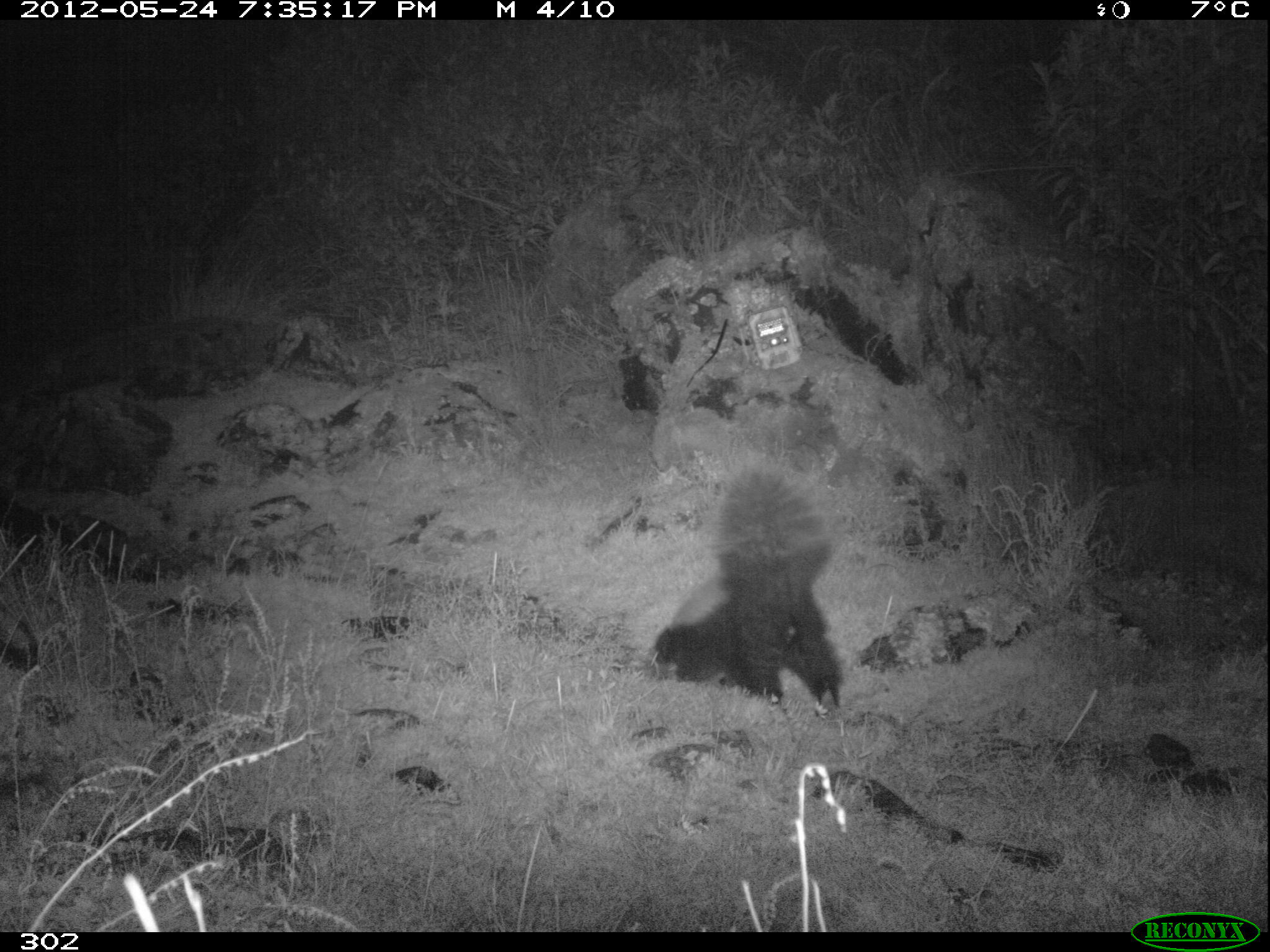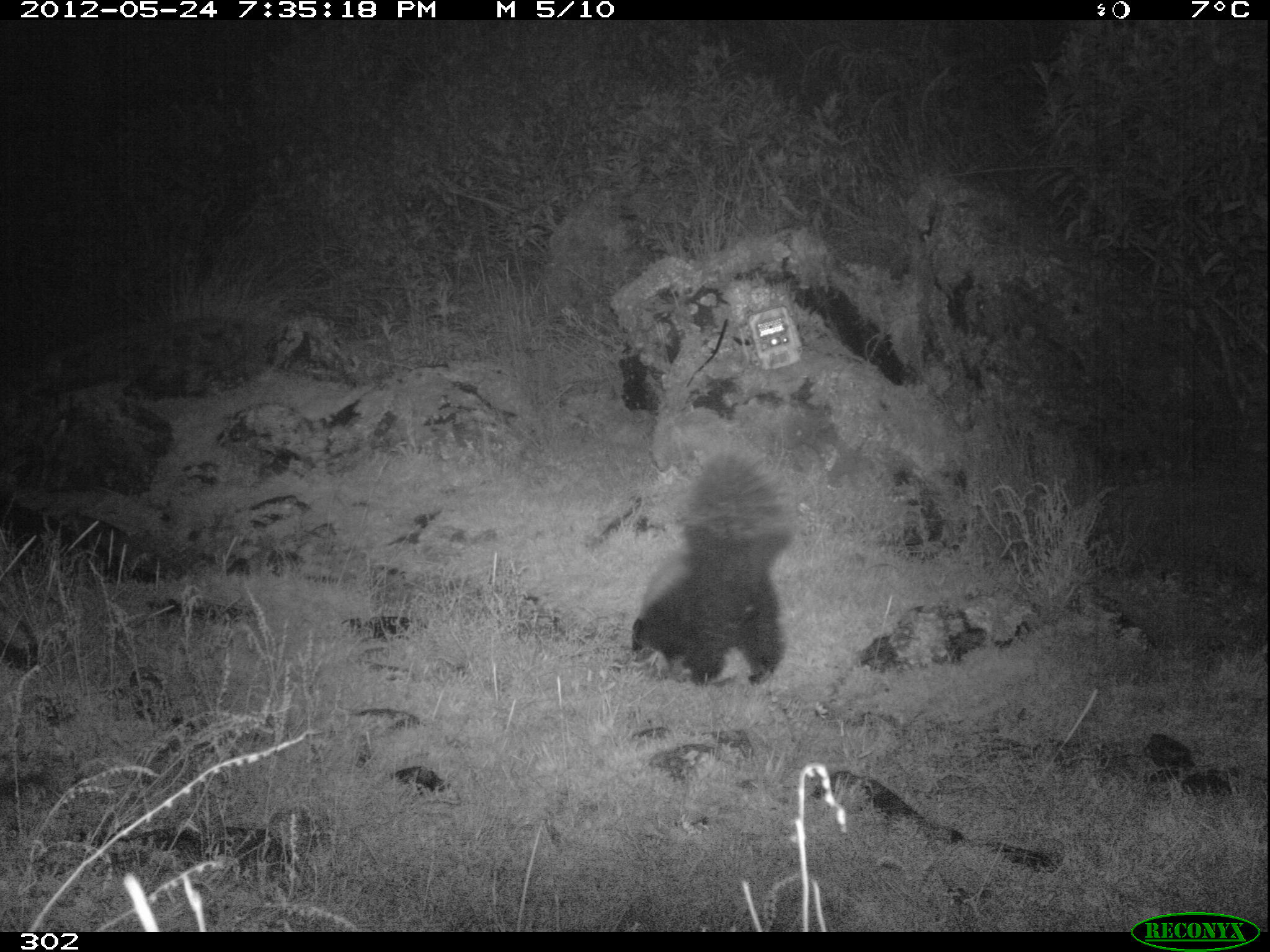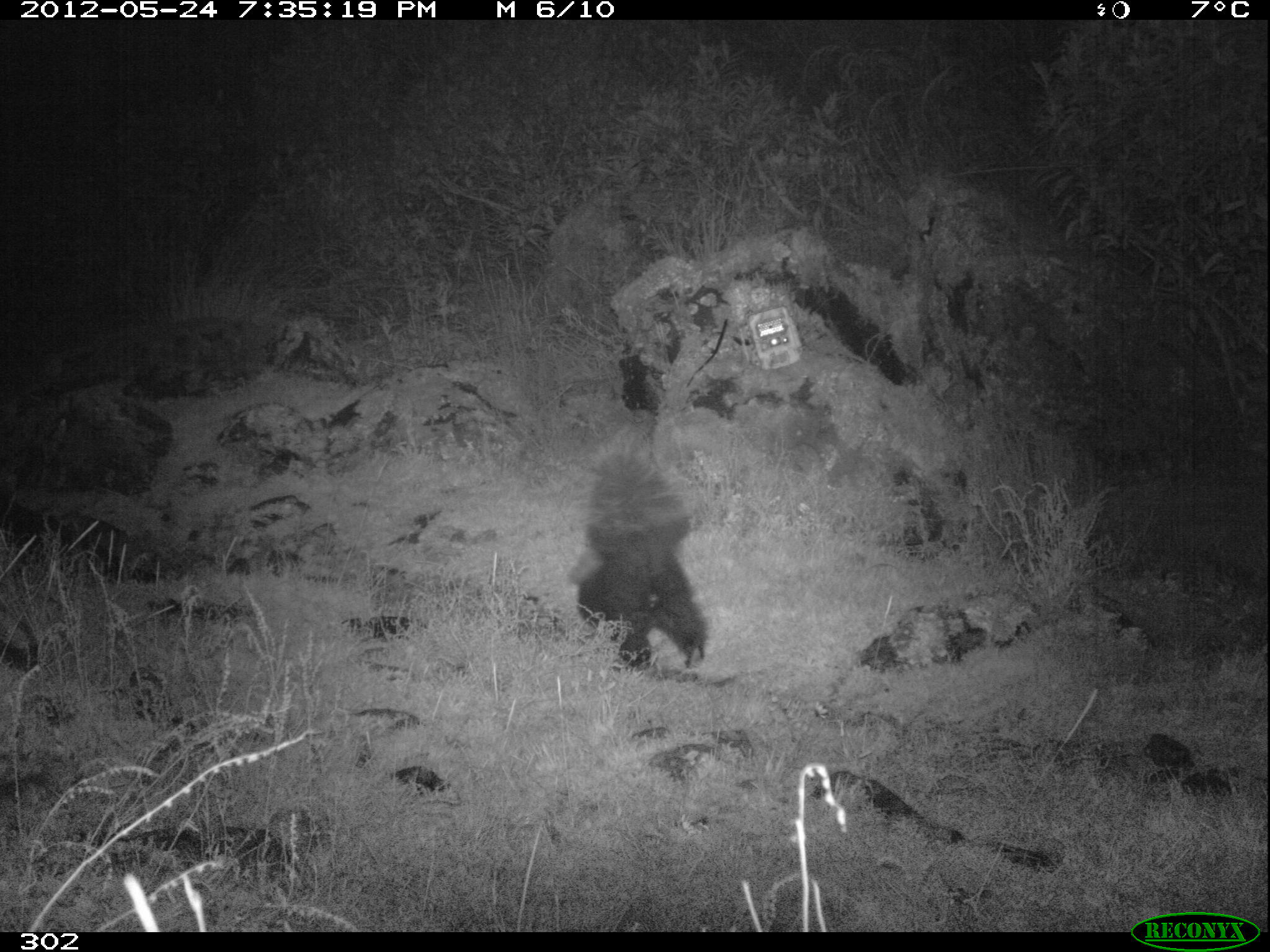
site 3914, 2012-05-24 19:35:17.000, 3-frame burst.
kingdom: Animalia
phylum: Chordata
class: Mammalia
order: Carnivora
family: Mephitidae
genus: Conepatus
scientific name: Conepatus chinga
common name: molina's hog-nosed skunk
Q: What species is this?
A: Conepatus chinga (molina's hog-nosed skunk).